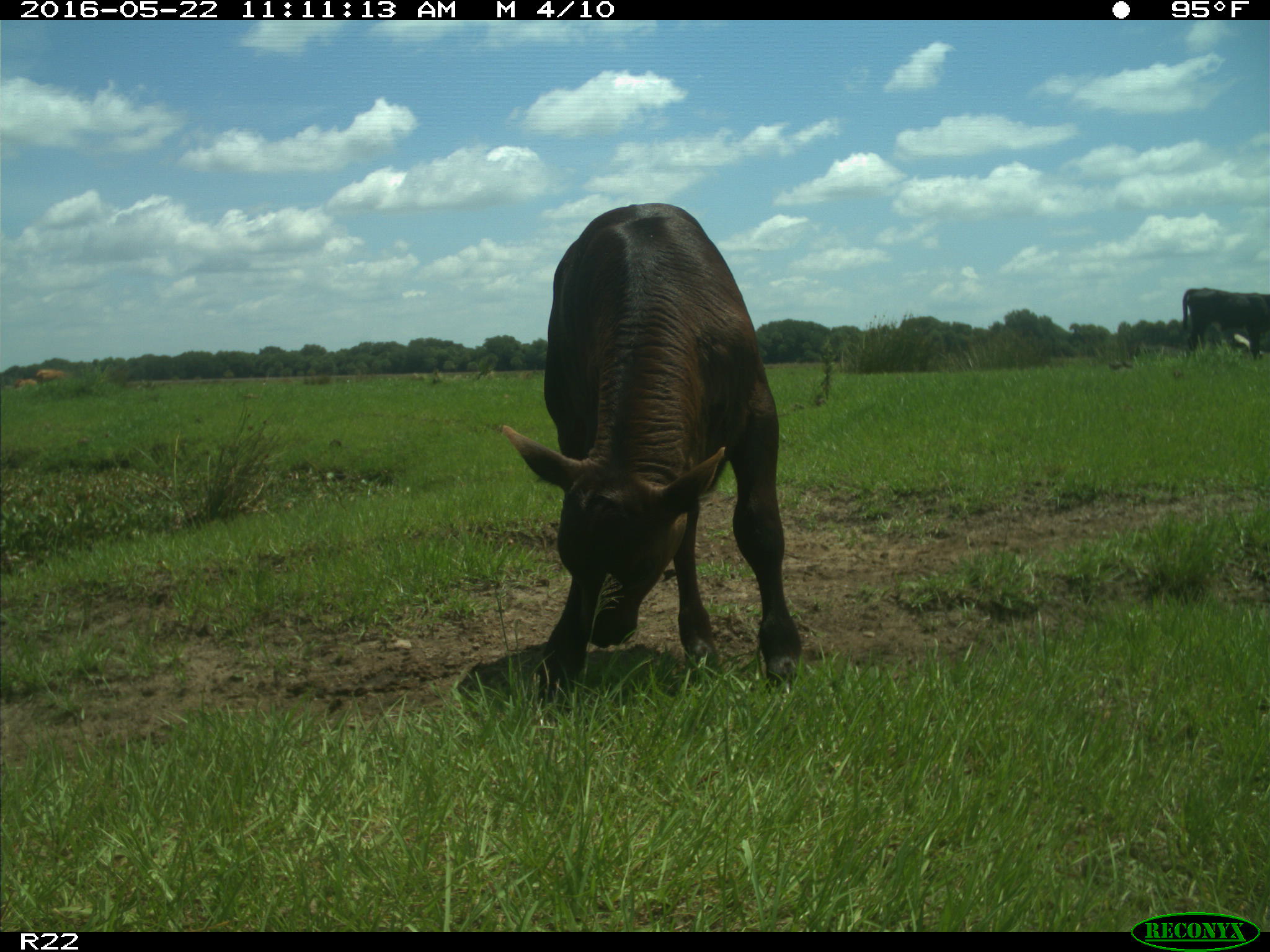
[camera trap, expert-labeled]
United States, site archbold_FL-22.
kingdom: Animalia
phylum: Chordata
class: Mammalia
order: Artiodactyla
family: Bovidae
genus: Bos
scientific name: Bos taurus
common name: domestic cow